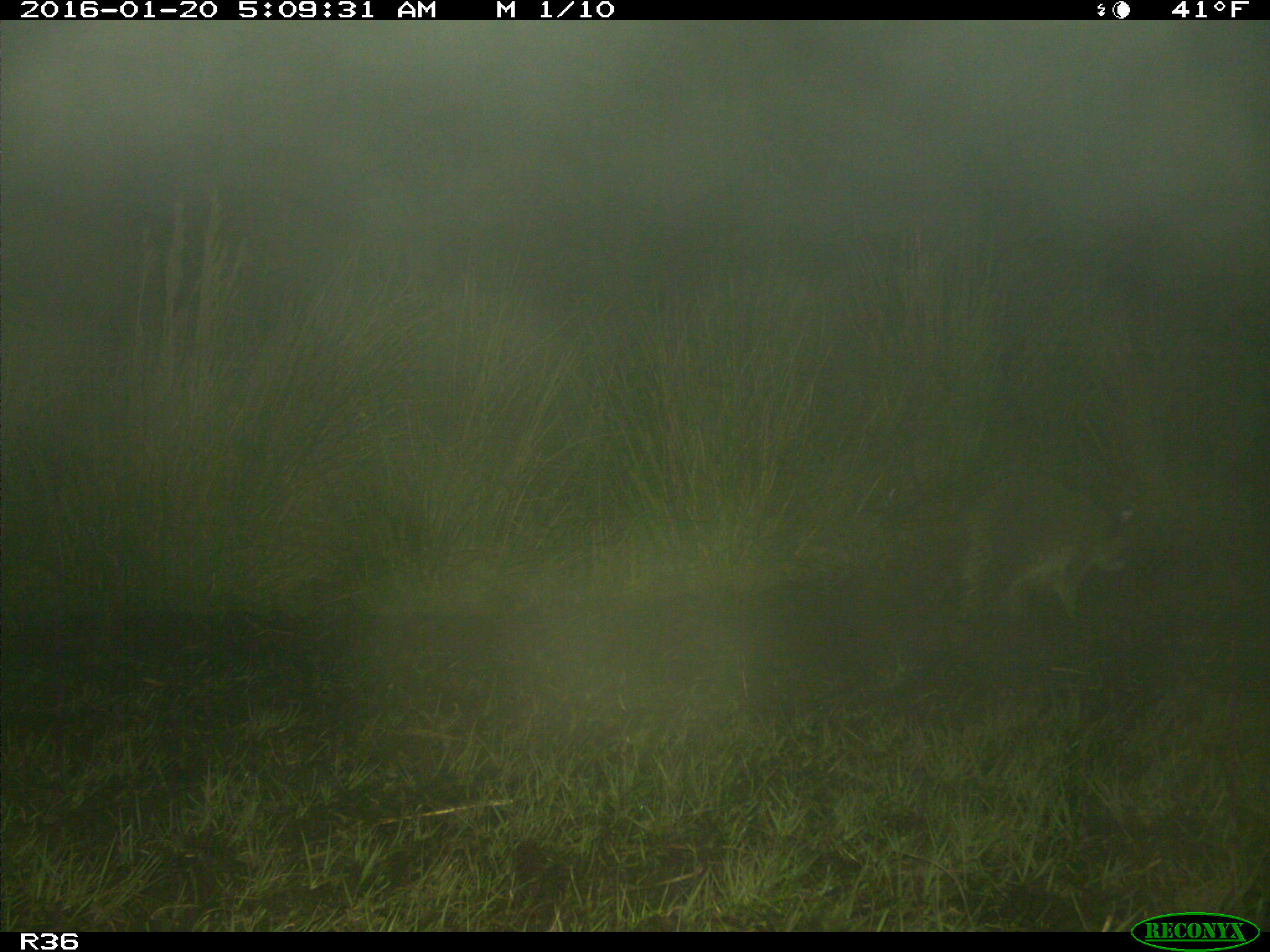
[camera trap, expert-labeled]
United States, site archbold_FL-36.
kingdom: Animalia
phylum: Chordata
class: Mammalia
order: Carnivora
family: Procyonidae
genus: Procyon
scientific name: Procyon lotor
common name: common raccoon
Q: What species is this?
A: Procyon lotor (common raccoon).